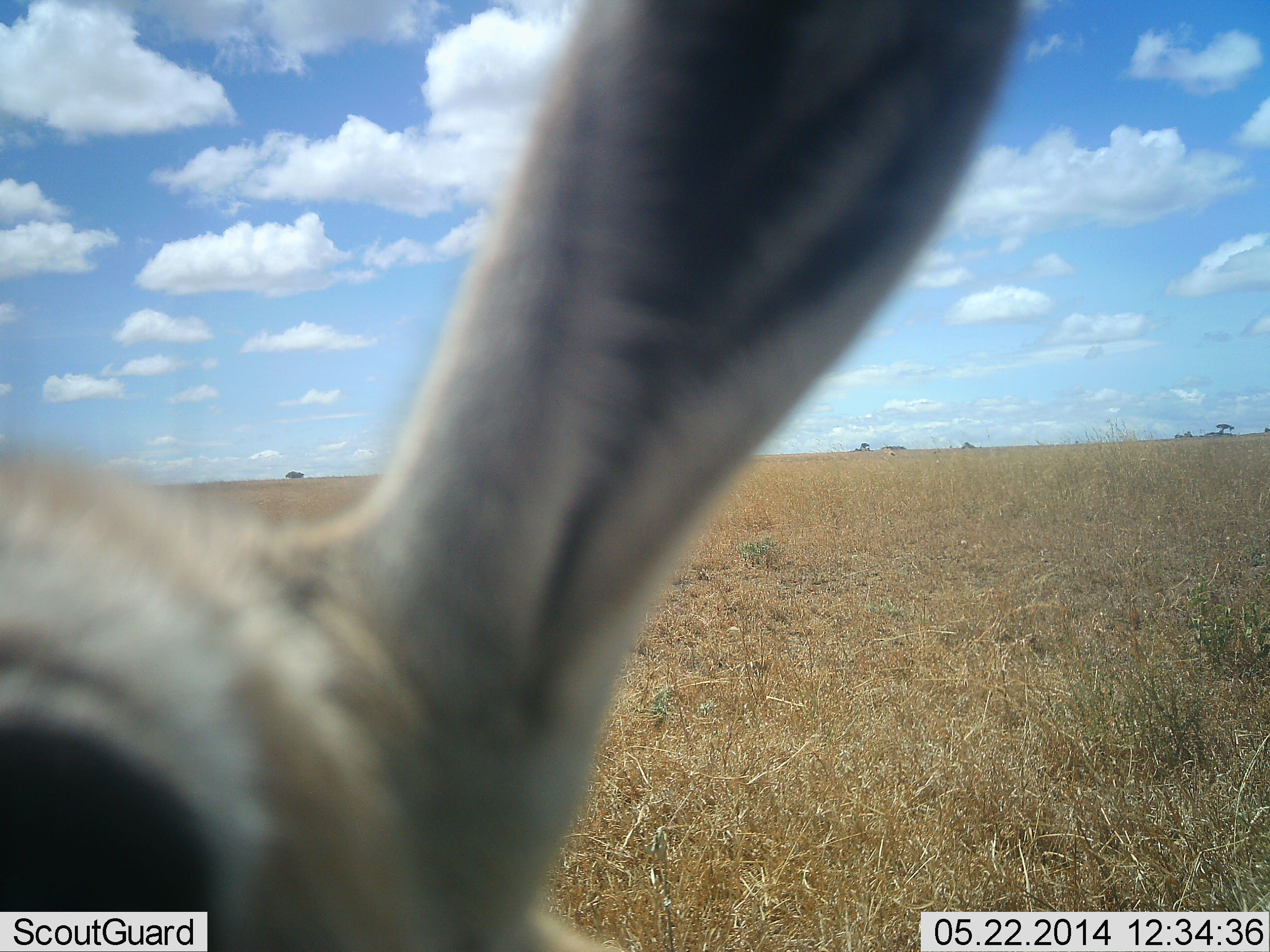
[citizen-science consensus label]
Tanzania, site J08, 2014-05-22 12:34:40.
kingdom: Animalia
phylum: Chordata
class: Mammalia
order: Artiodactyla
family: Bovidae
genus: Eudorcas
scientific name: Eudorcas thomsonii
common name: thomson's gazelle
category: gazellethomsons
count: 1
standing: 80%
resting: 0%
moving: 0%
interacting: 20%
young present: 0%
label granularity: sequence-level